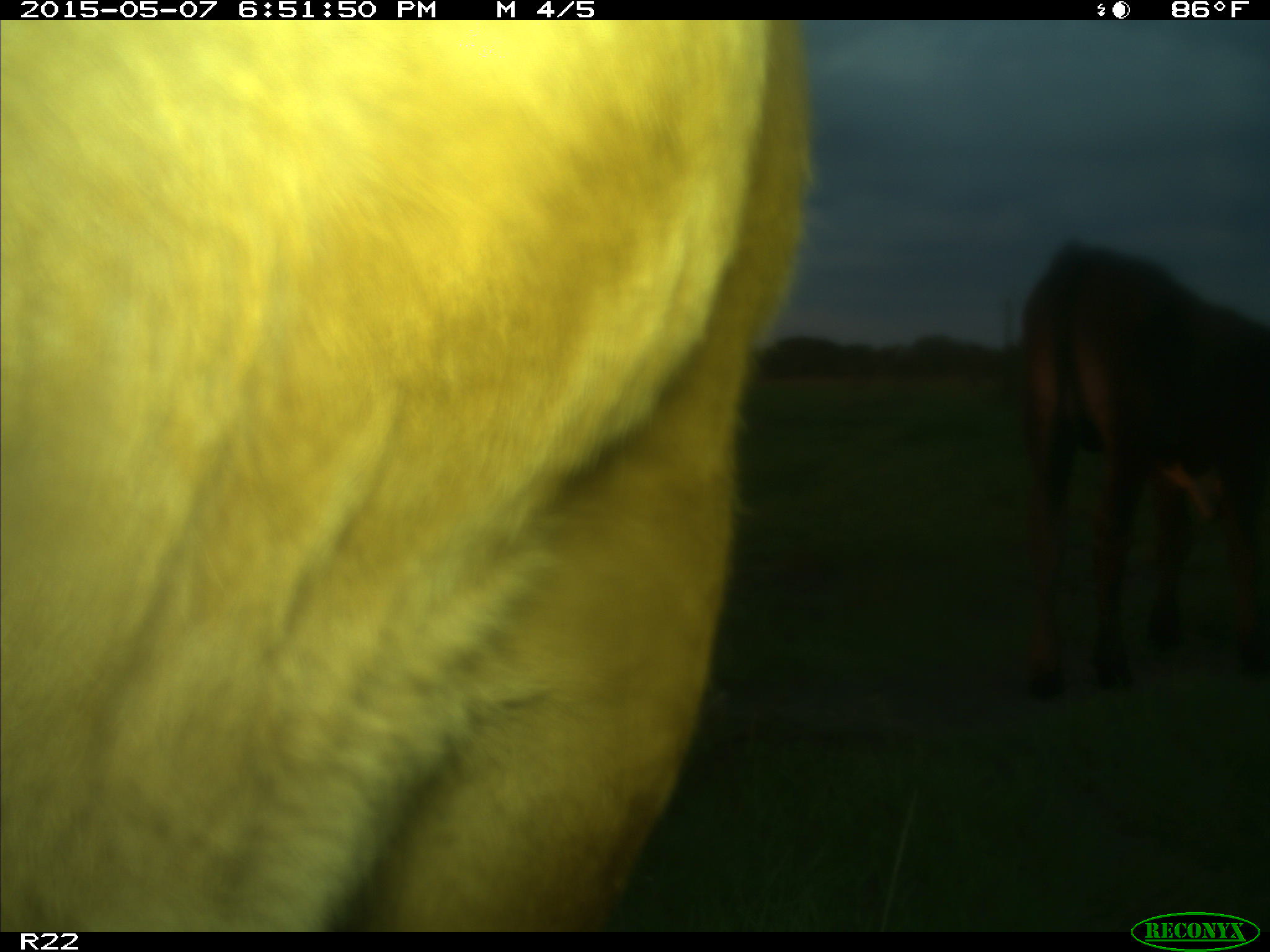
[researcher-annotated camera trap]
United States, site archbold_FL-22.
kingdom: Animalia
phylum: Chordata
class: Mammalia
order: Artiodactyla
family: Bovidae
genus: Bos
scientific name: Bos taurus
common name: domestic cow